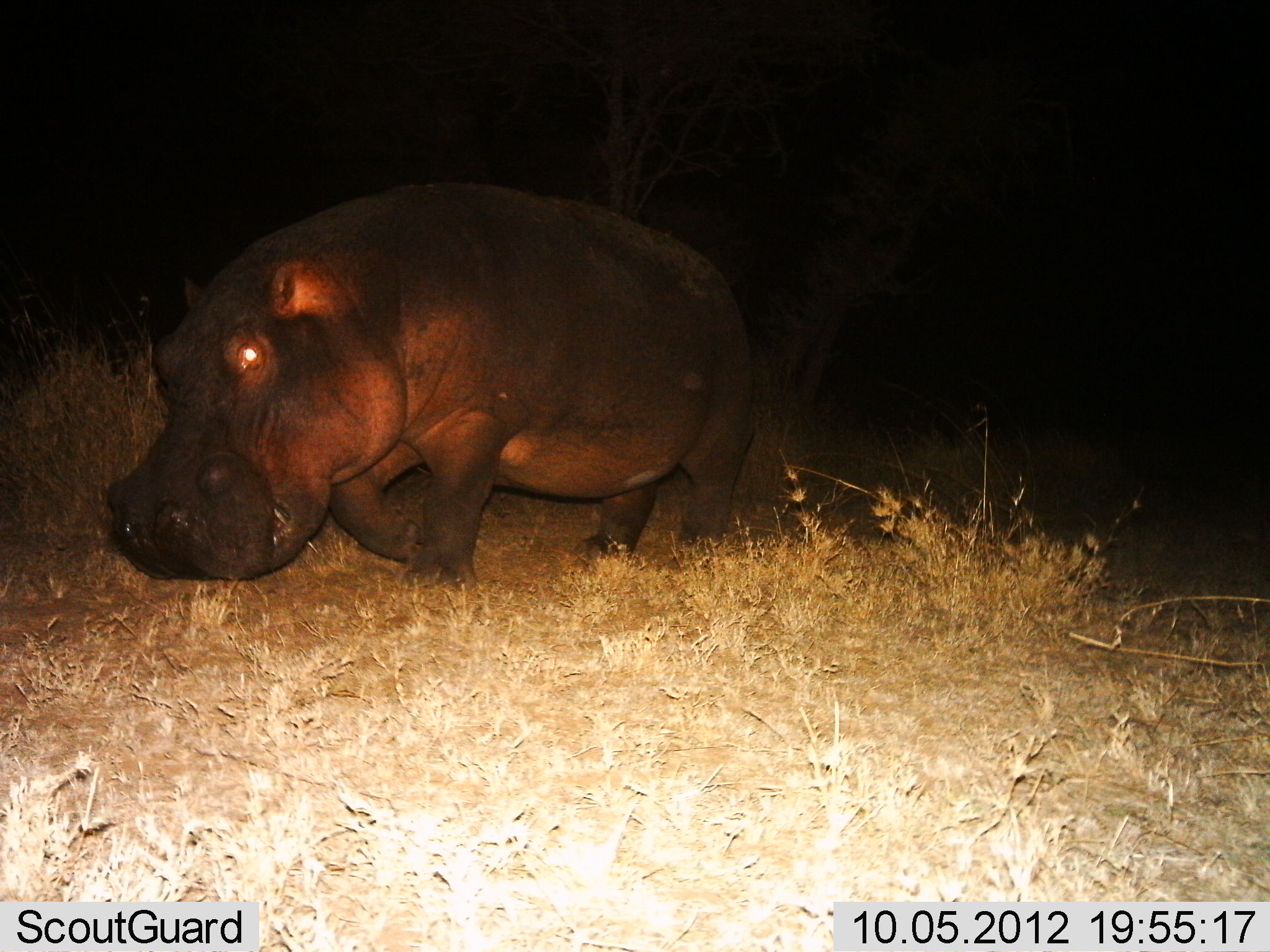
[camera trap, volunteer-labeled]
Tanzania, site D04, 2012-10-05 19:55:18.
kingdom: Animalia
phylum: Chordata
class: Mammalia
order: Artiodactyla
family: Hippopotamidae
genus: Hippopotamus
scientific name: Hippopotamus amphibius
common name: hippopotamus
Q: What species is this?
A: Hippopotamus (Hippopotamus amphibius).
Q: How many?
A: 1.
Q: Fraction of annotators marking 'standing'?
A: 0%.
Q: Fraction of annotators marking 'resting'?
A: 0%.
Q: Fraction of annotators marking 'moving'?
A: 100%.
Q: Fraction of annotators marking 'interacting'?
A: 0%.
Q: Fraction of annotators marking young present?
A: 0%.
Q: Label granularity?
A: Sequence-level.